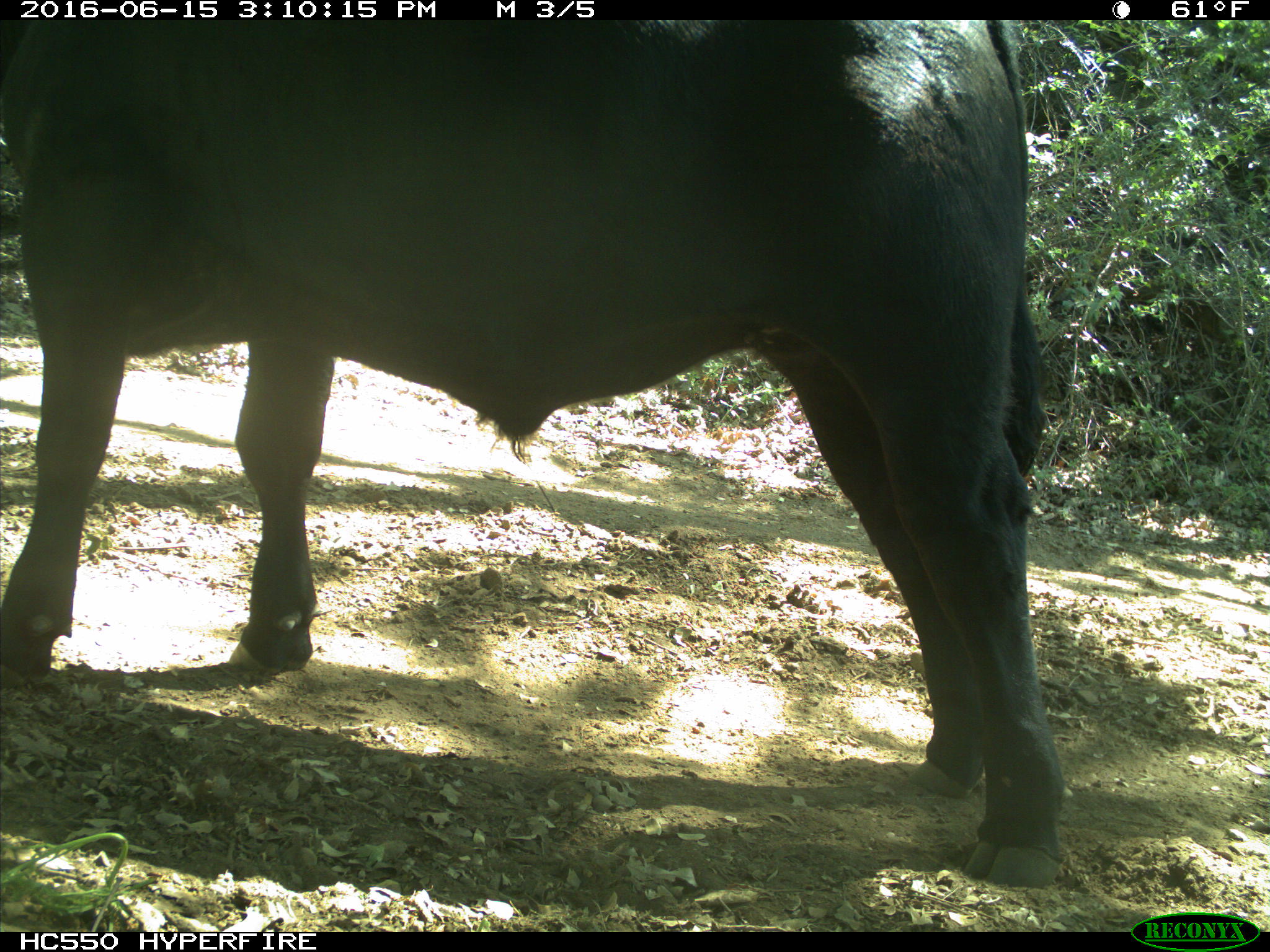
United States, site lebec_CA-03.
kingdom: Animalia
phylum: Chordata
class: Mammalia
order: Artiodactyla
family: Bovidae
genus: Bos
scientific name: Bos taurus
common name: domestic cow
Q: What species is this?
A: Bos taurus (domestic cow).